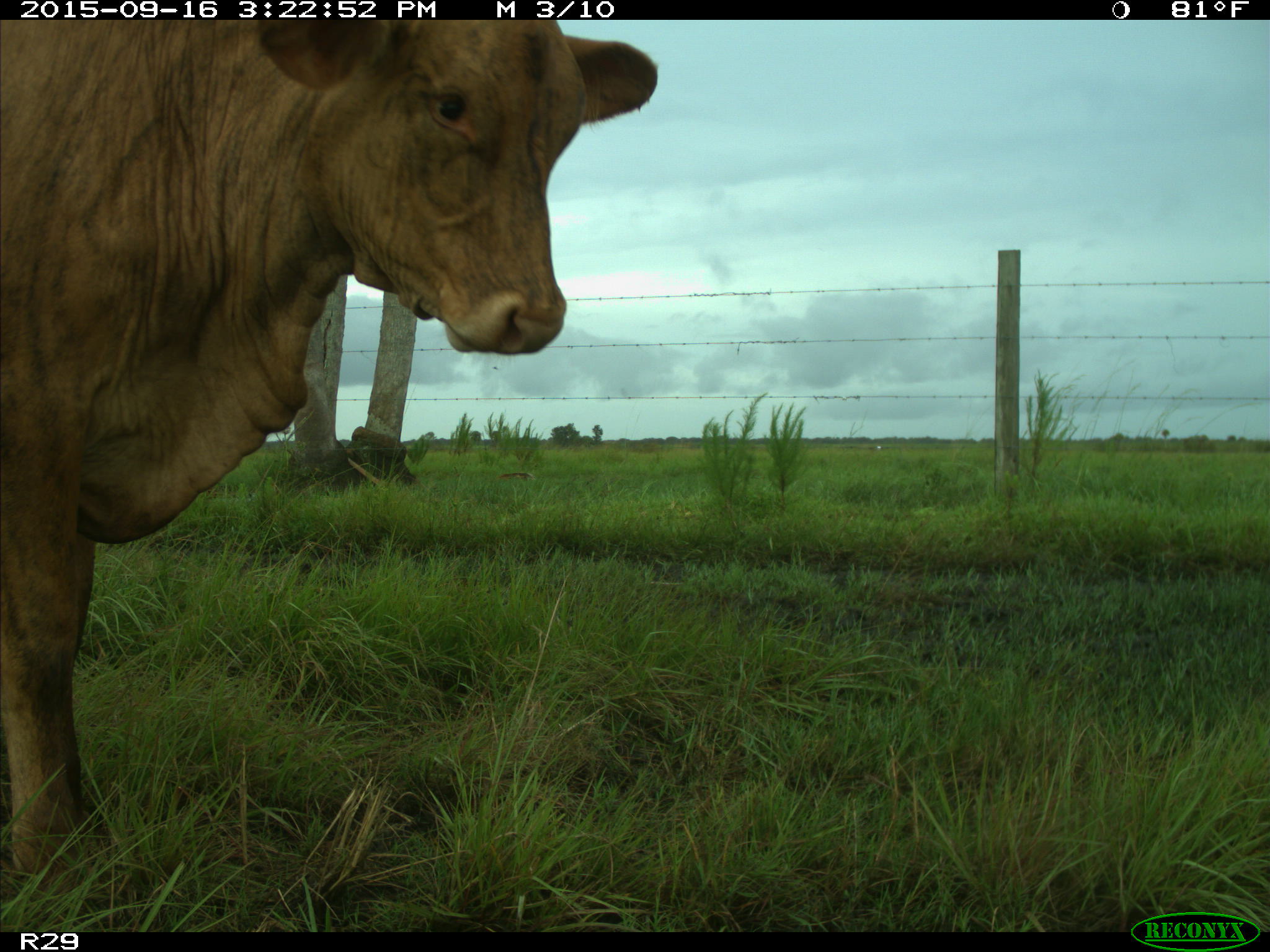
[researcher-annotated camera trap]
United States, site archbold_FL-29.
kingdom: Animalia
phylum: Chordata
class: Mammalia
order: Artiodactyla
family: Bovidae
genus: Bos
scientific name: Bos taurus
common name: domestic cow